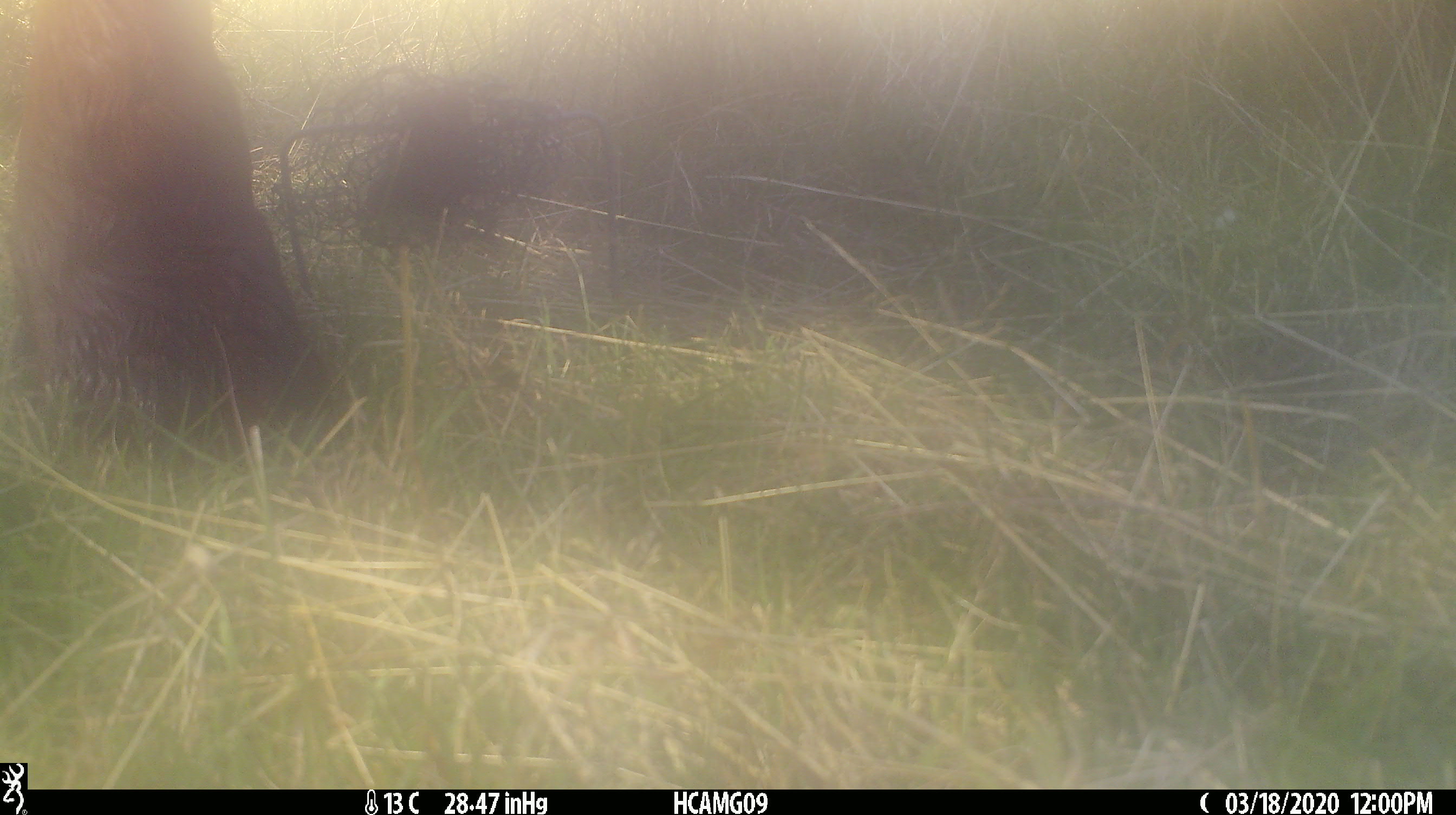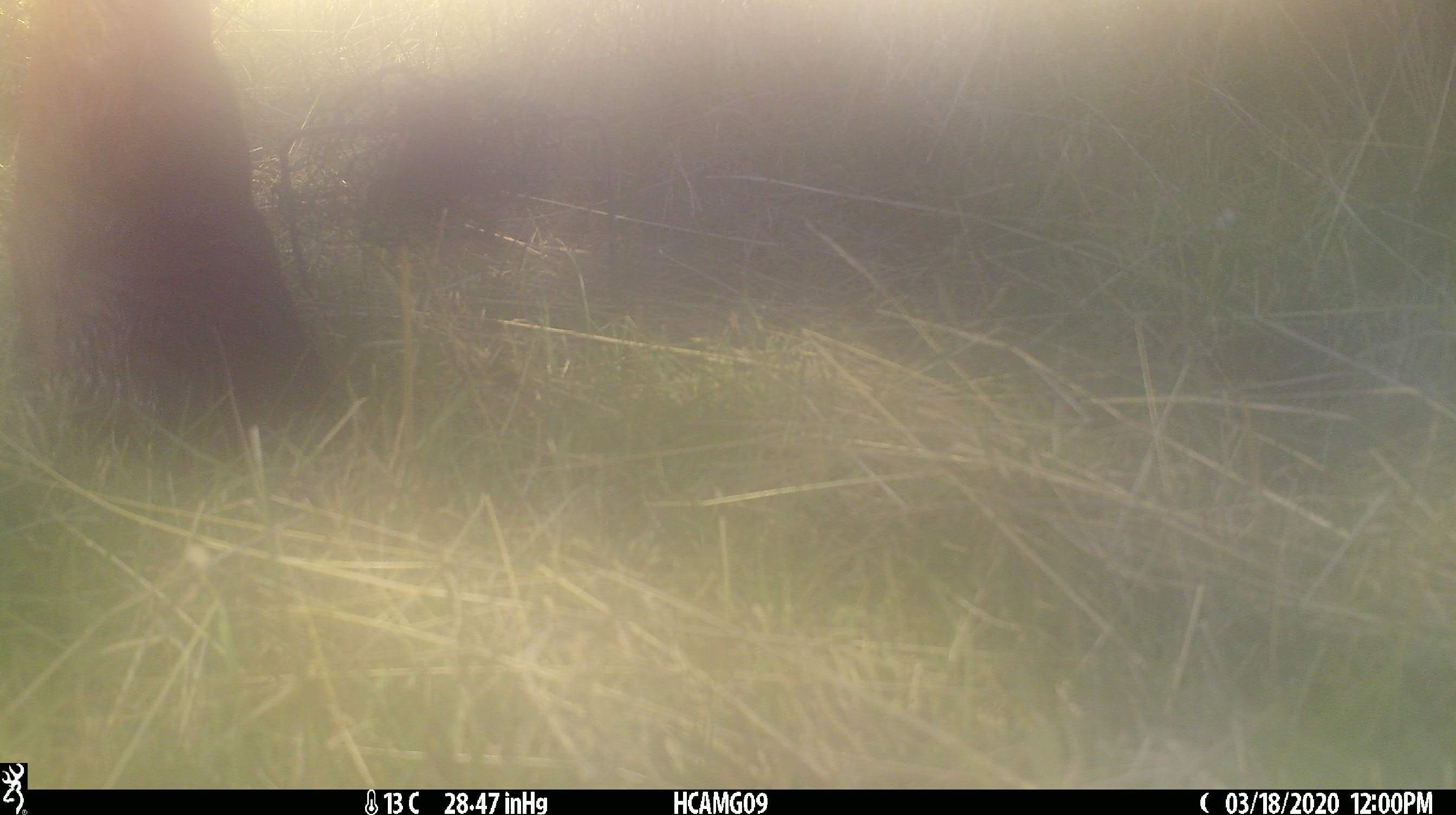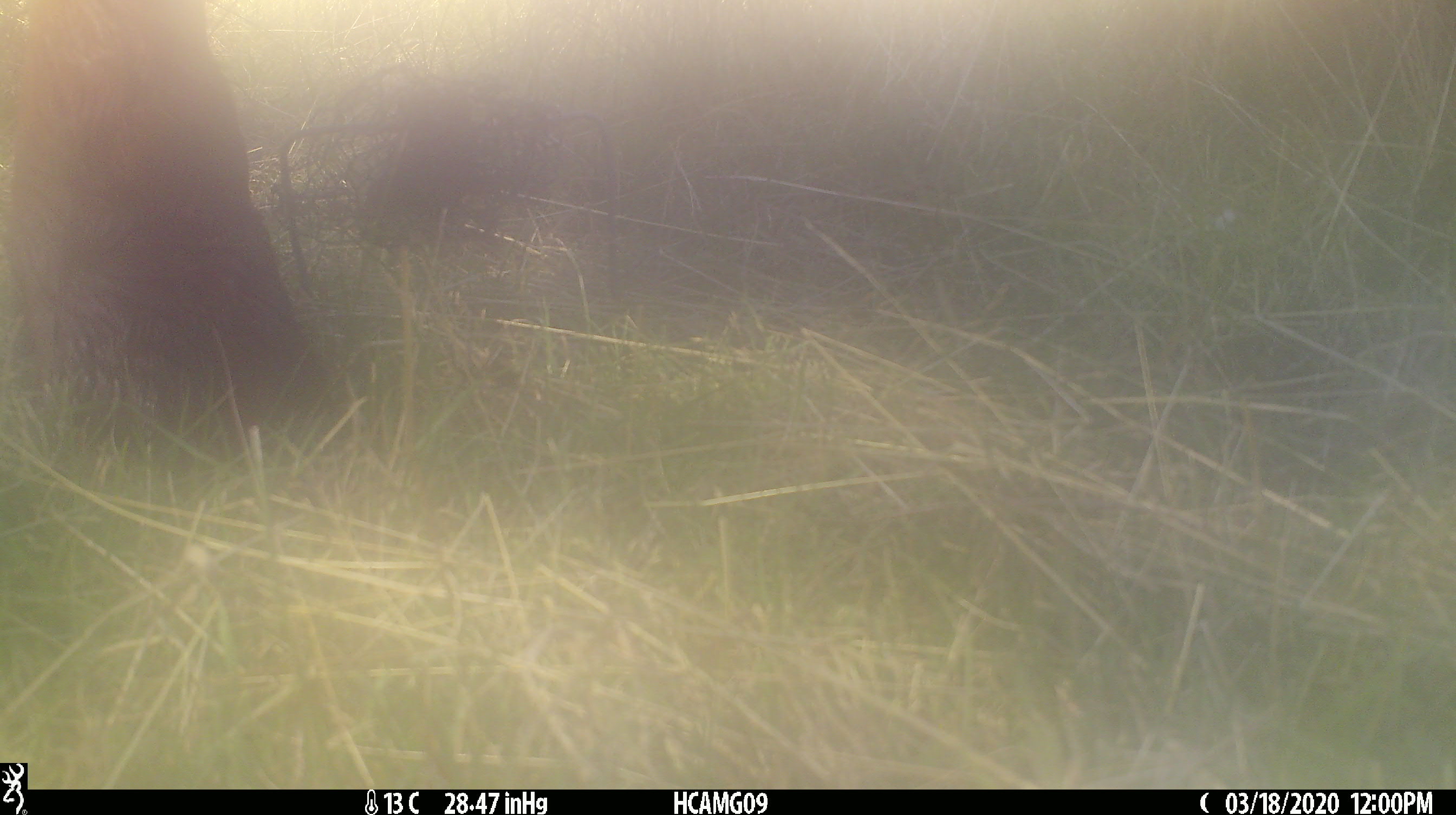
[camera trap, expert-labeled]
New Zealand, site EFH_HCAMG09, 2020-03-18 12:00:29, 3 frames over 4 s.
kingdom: Animalia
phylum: Chordata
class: Mammalia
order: Artiodactyla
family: Bovidae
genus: Bos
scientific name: Bos taurus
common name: domestic cow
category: cow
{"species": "cow (domestic cow) (Bos taurus)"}